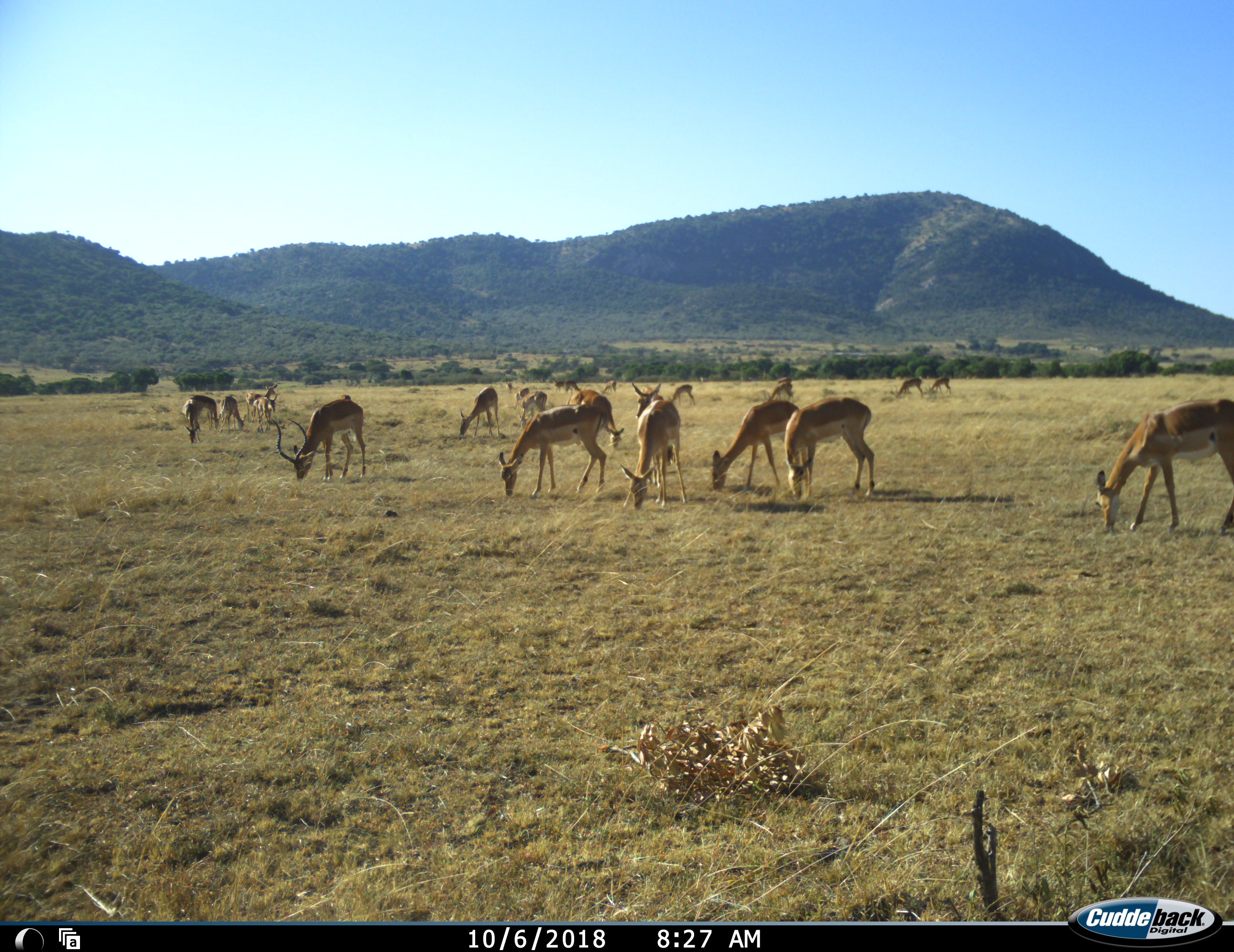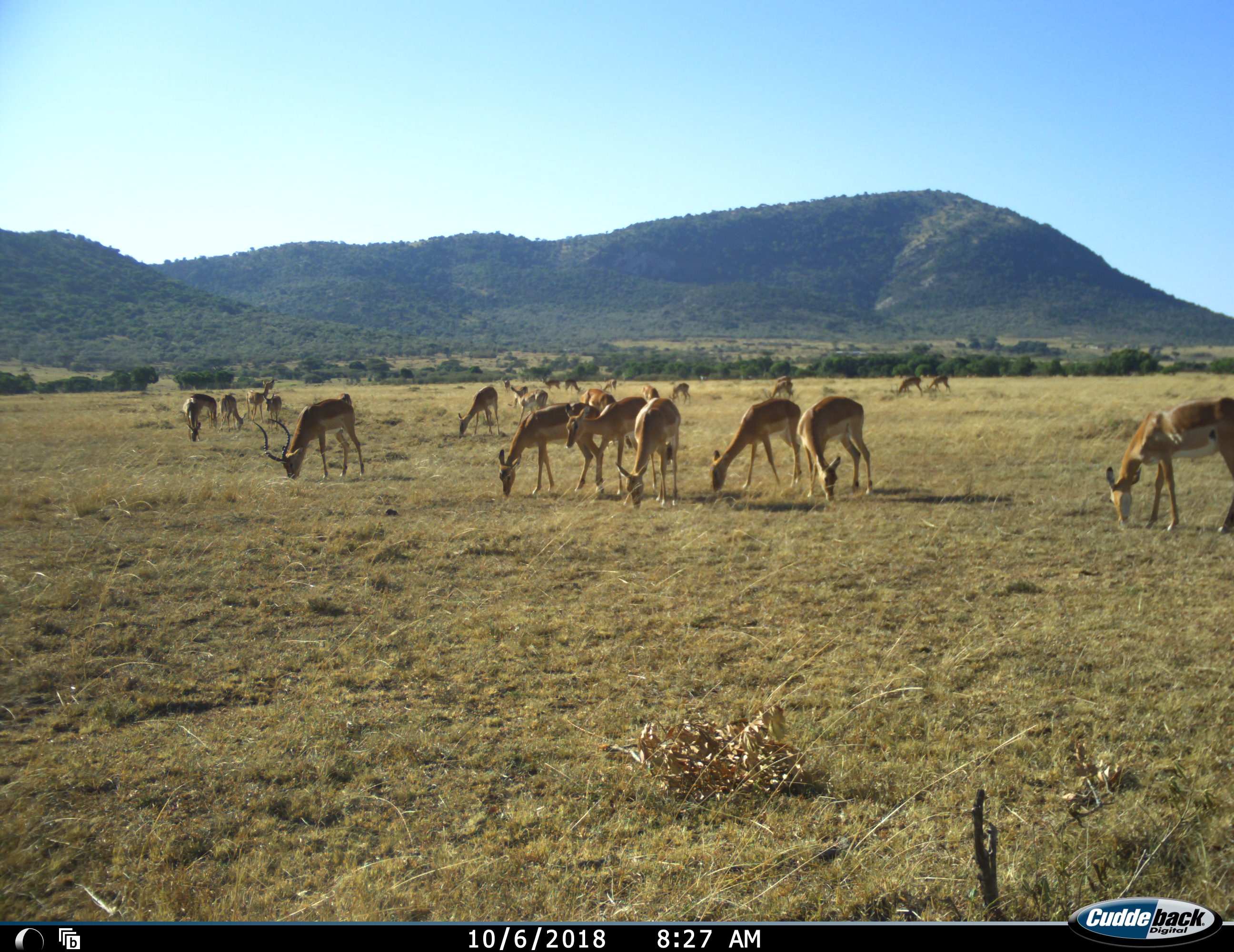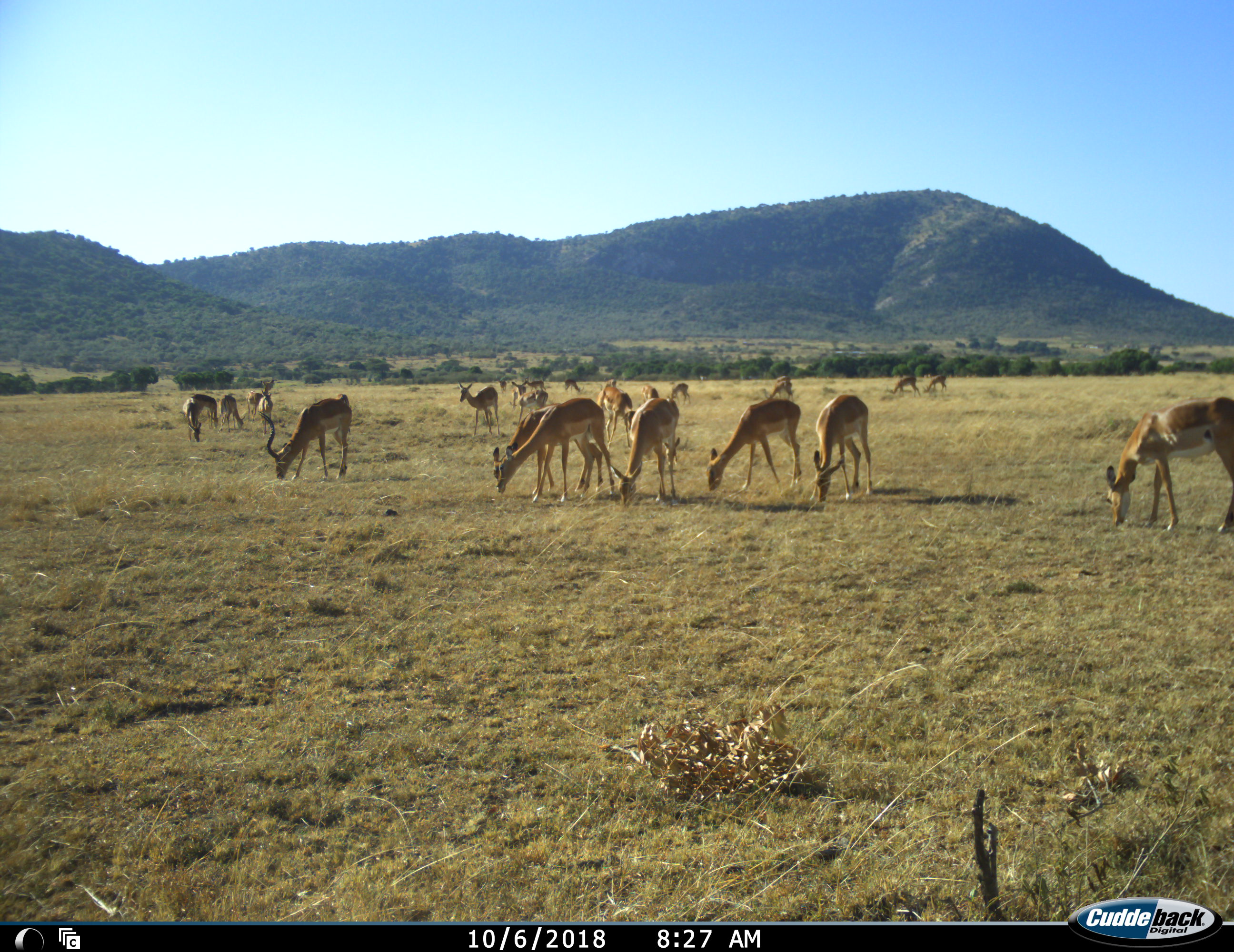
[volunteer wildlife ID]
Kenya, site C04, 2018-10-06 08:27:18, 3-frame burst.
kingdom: Animalia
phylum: Chordata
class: Mammalia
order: Artiodactyla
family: Bovidae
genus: Aepyceros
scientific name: Aepyceros melampus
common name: impala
Impala (Aepyceros melampus), count 11-50. Behavior (volunteer vote fractions): standing 25%, resting 0%, moving 25%, interacting 0%. Young present (vote fraction): 12%. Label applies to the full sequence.